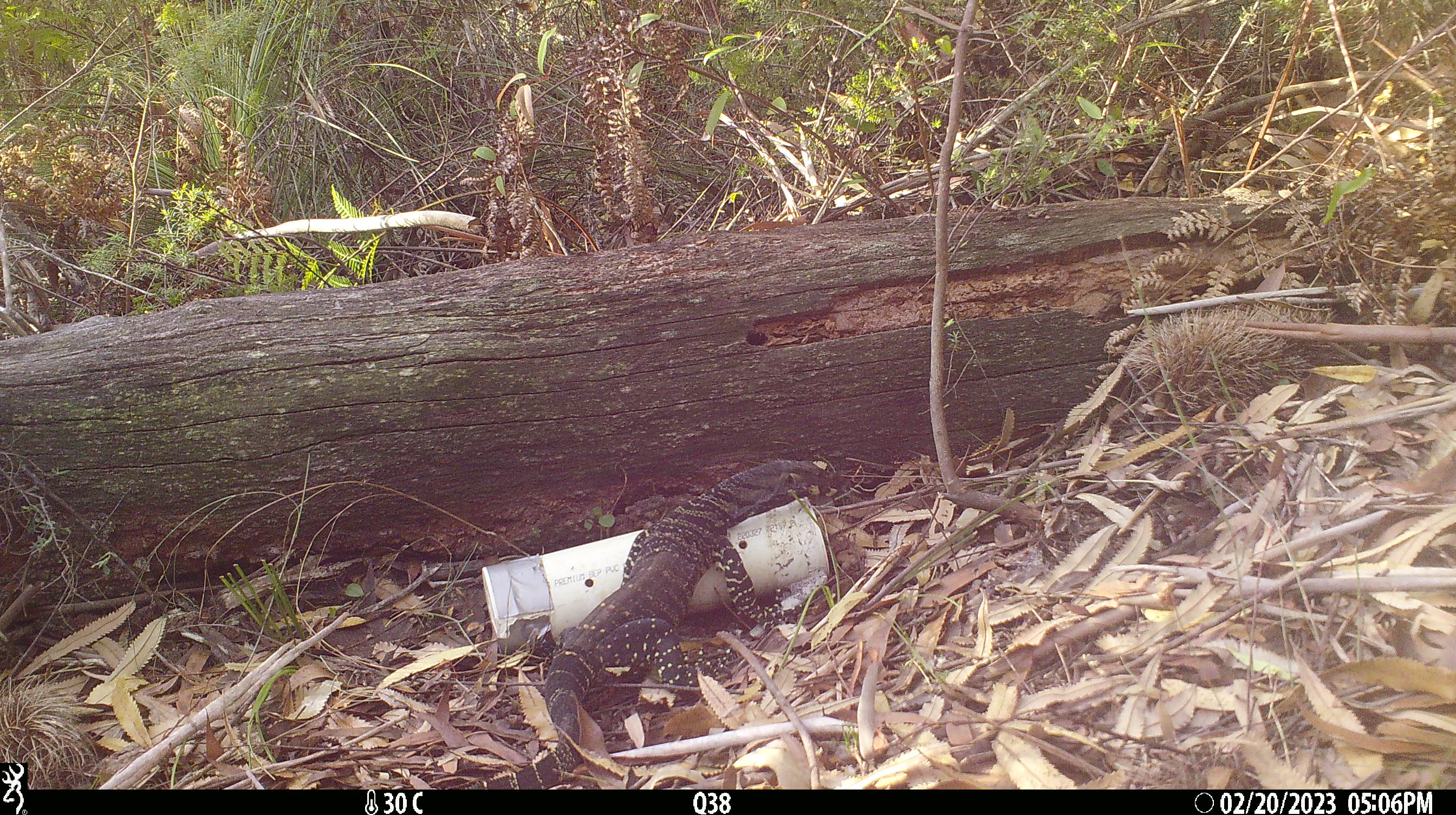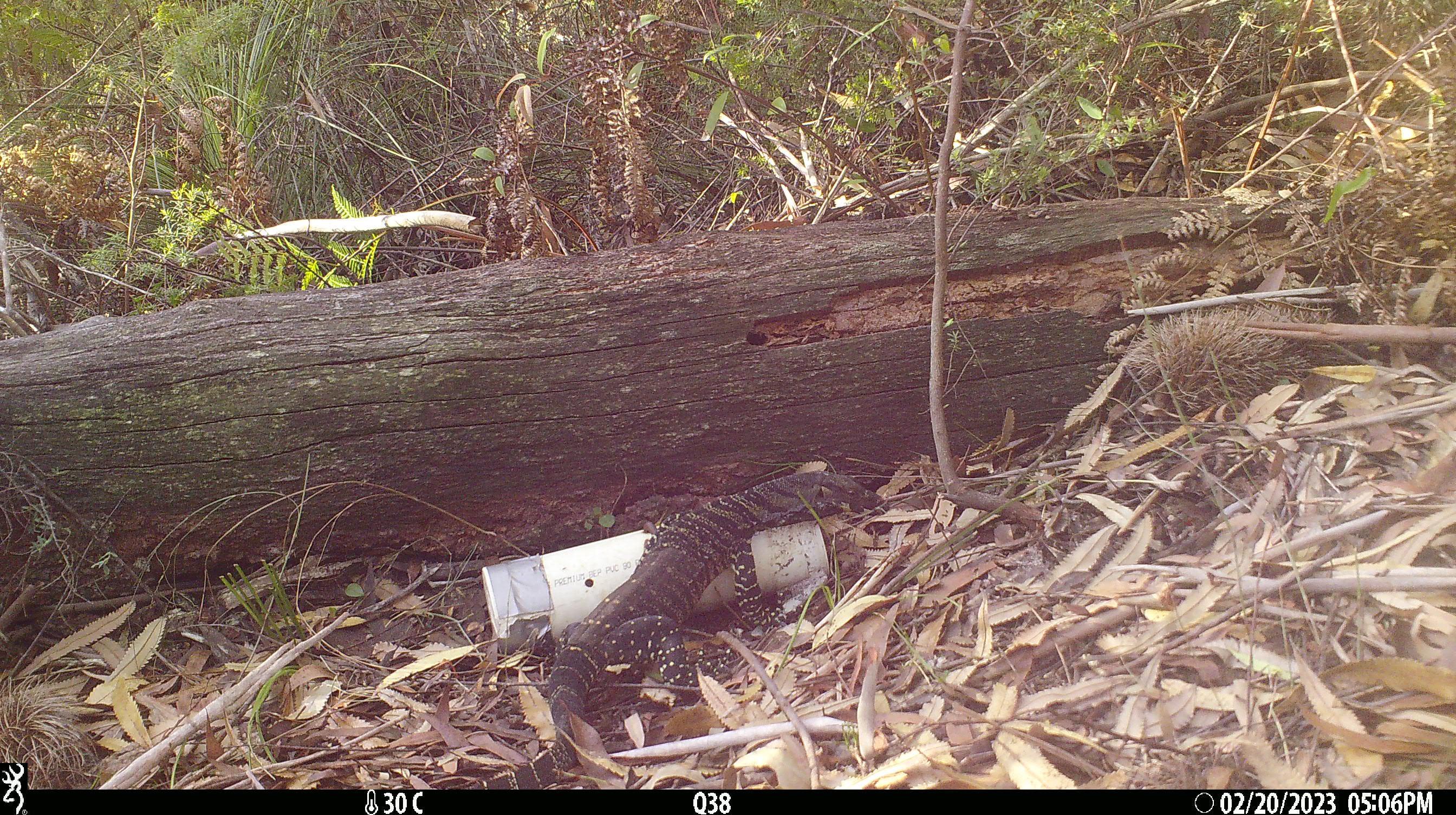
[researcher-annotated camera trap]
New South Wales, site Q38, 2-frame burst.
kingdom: Animalia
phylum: Chordata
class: Reptilia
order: Squamata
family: Varanidae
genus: Varanus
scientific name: Varanus varius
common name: lace monitor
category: goanna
Goanna (lace monitor) (Varanus varius).